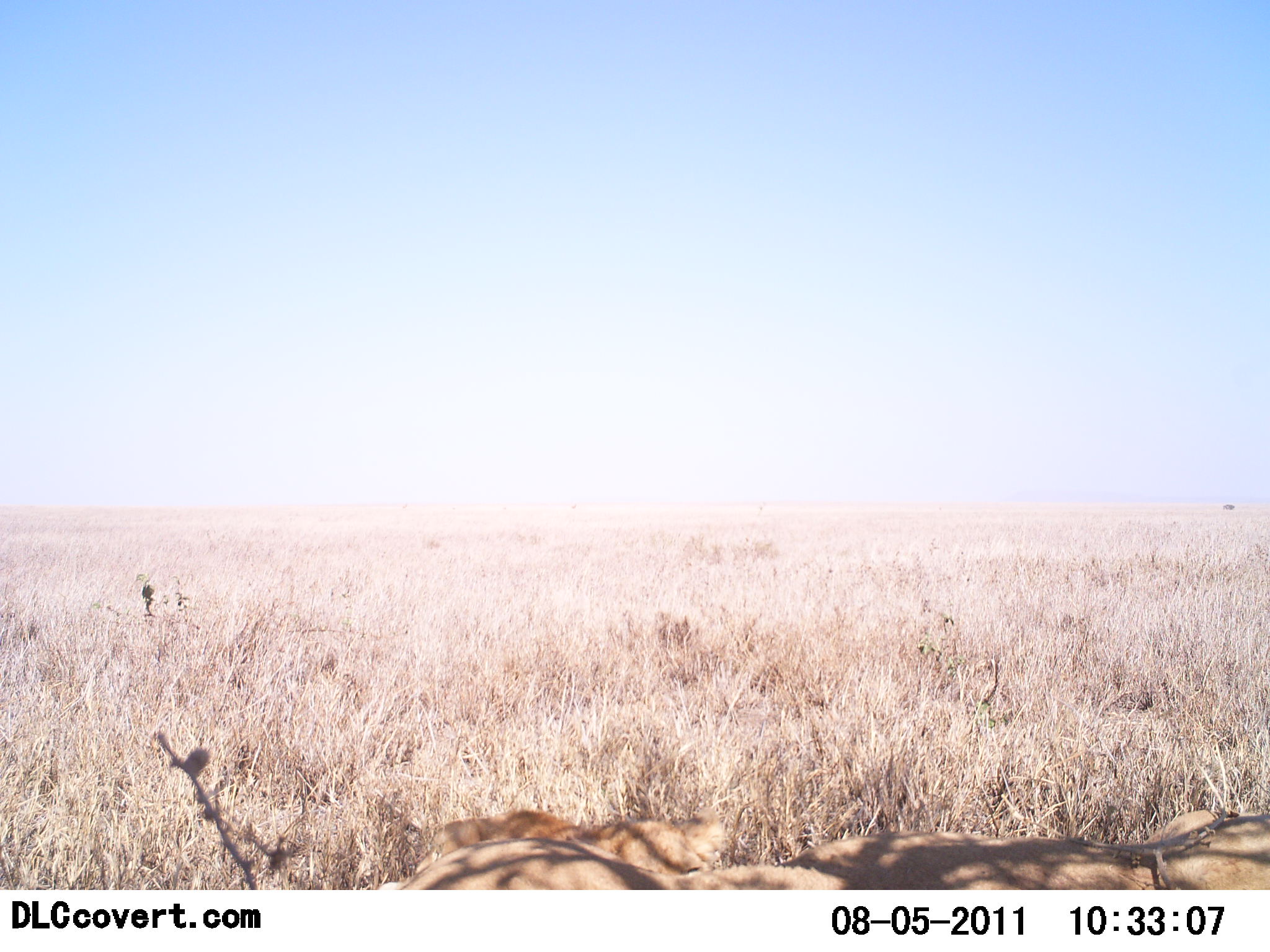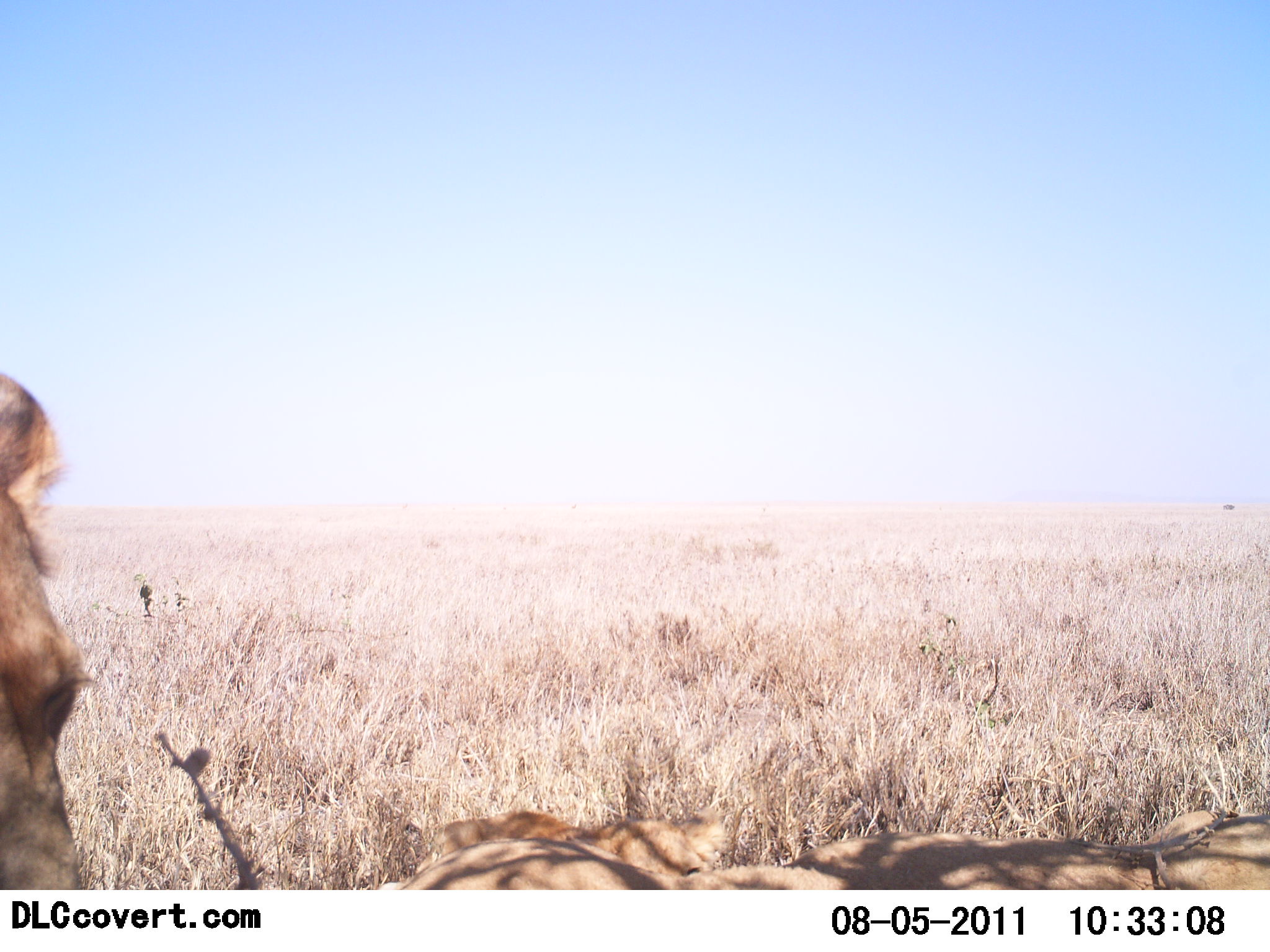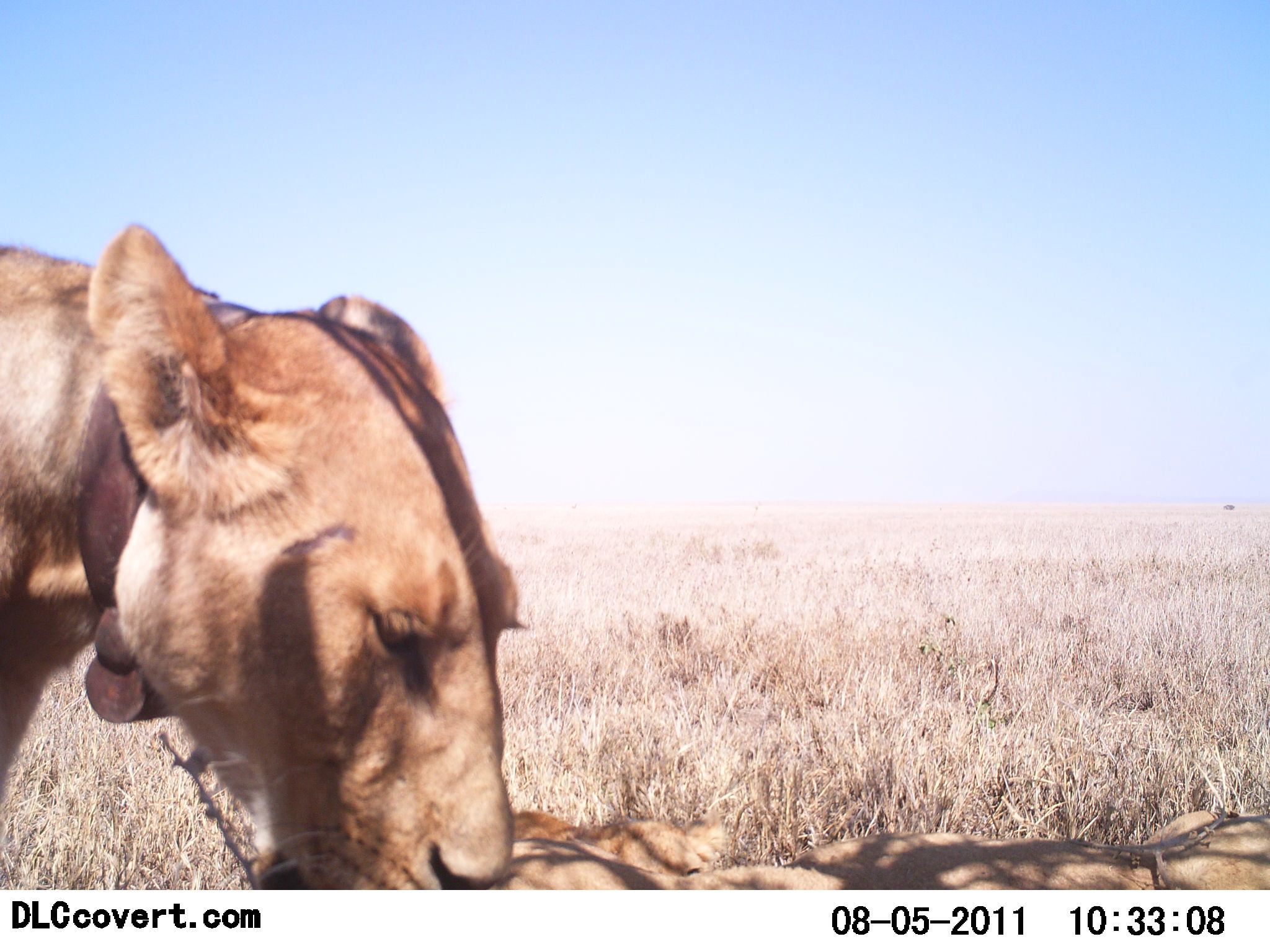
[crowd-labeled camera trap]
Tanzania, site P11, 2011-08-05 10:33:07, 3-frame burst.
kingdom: Animalia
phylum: Chordata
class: Mammalia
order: Carnivora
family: Felidae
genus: Panthera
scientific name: Panthera leo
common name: lion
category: lionfemale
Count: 2.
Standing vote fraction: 25%.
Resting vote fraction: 58%.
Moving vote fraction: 42%.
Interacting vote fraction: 25%.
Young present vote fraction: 17%.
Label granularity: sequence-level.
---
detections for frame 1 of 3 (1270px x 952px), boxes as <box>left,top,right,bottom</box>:
animal: <box>367,802,1269,890</box>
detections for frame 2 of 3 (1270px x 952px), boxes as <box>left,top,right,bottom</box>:
animal: <box>373,804,1270,894</box>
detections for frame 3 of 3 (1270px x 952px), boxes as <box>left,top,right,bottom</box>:
animal: <box>0,220,529,889</box>; <box>486,806,1270,891</box>